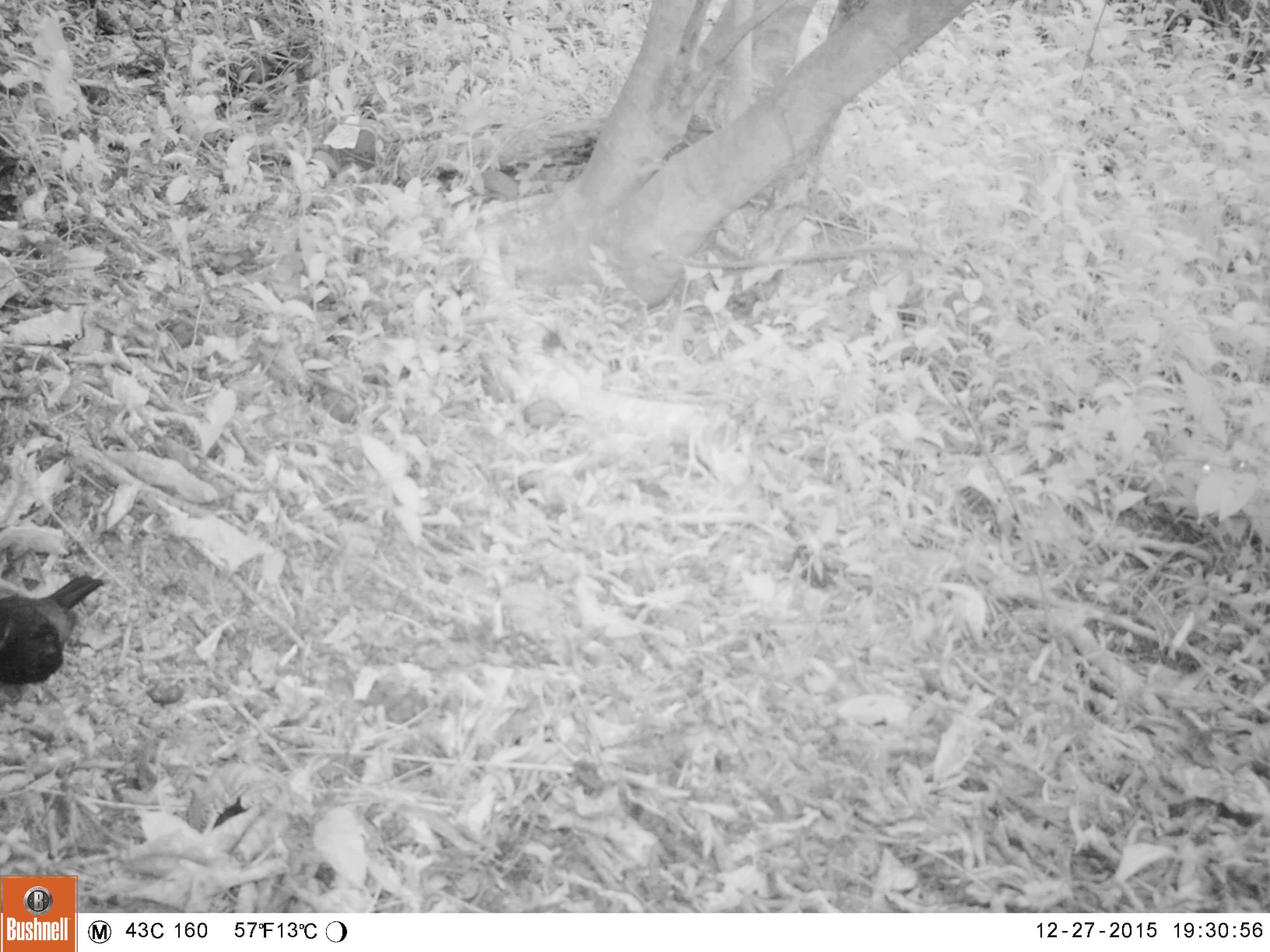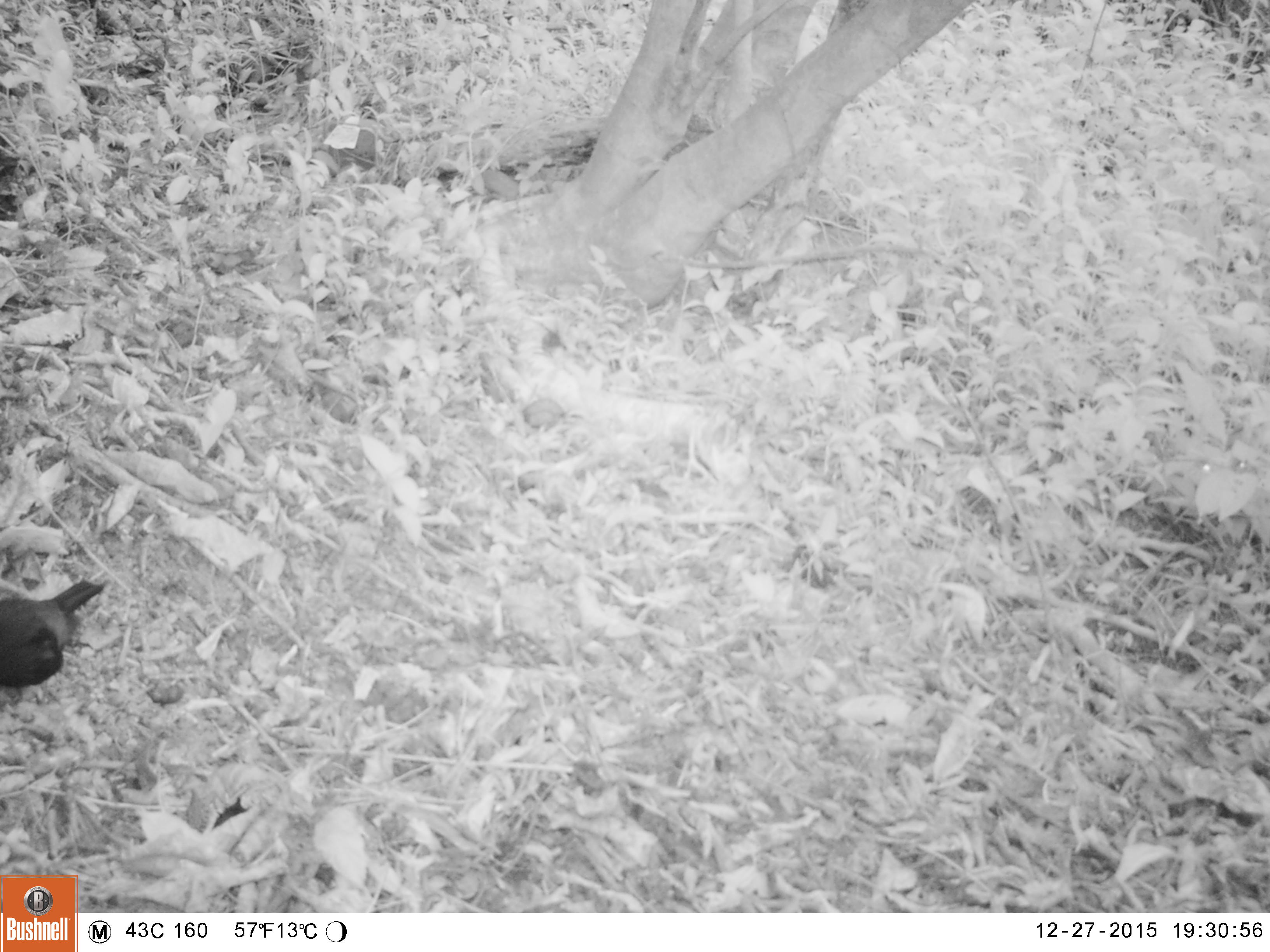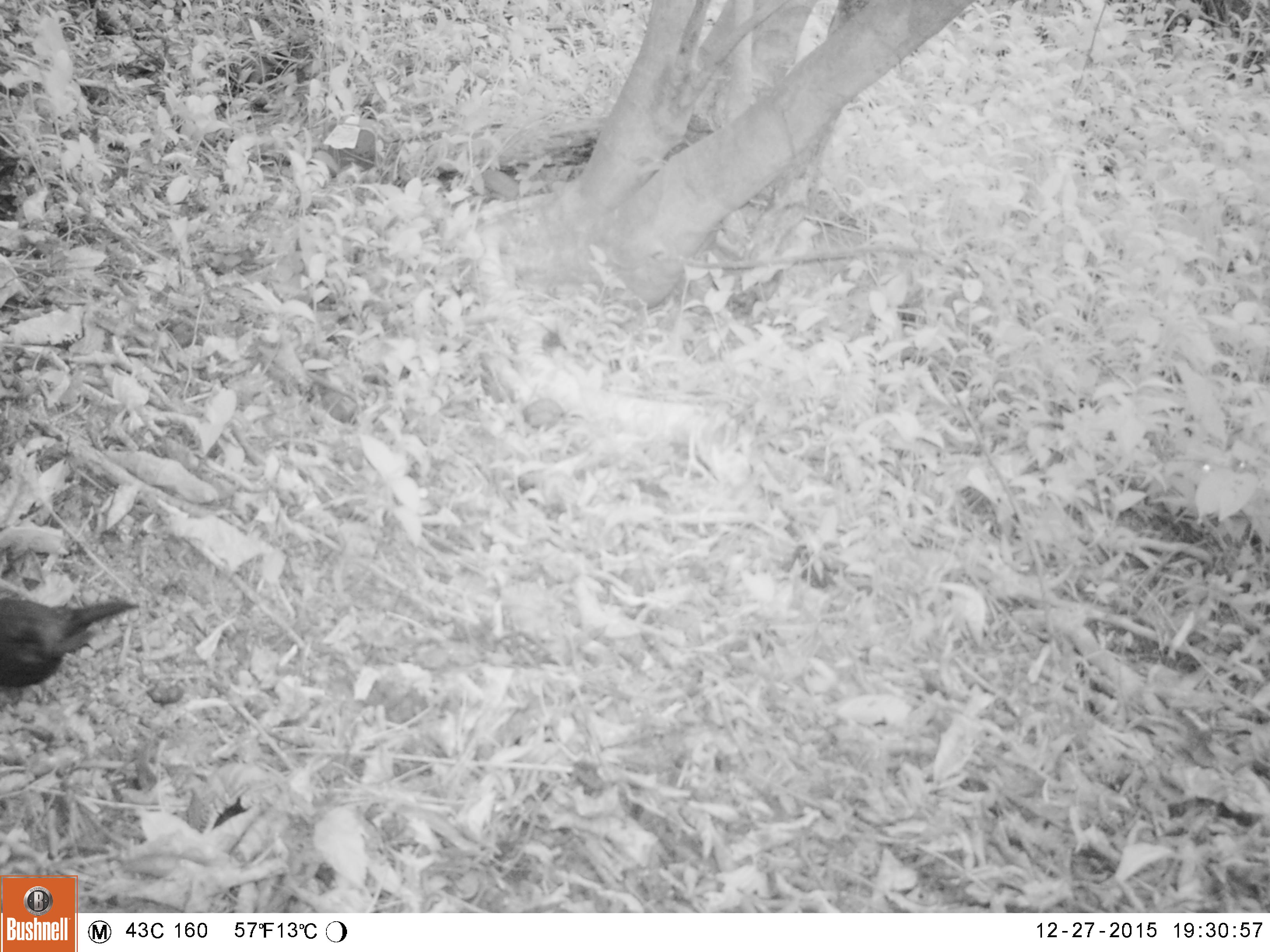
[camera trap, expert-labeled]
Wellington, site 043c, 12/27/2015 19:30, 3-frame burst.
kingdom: Animalia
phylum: Chordata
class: Aves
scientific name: Aves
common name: bird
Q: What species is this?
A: Bird (Aves).